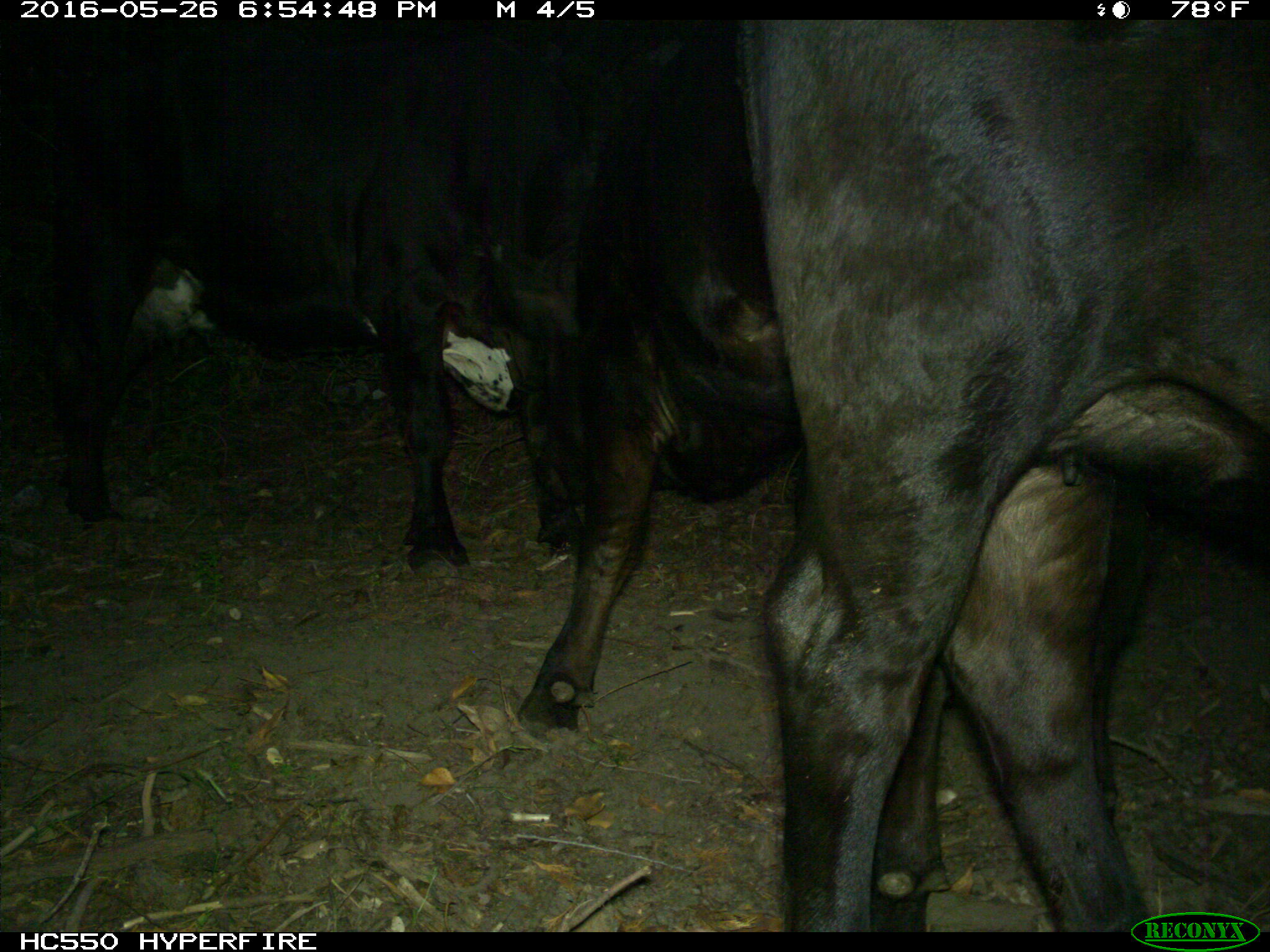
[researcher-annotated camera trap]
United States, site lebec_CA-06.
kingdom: Animalia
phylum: Chordata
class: Mammalia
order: Artiodactyla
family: Bovidae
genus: Bos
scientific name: Bos taurus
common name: domestic cow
Bos taurus (domestic cow).